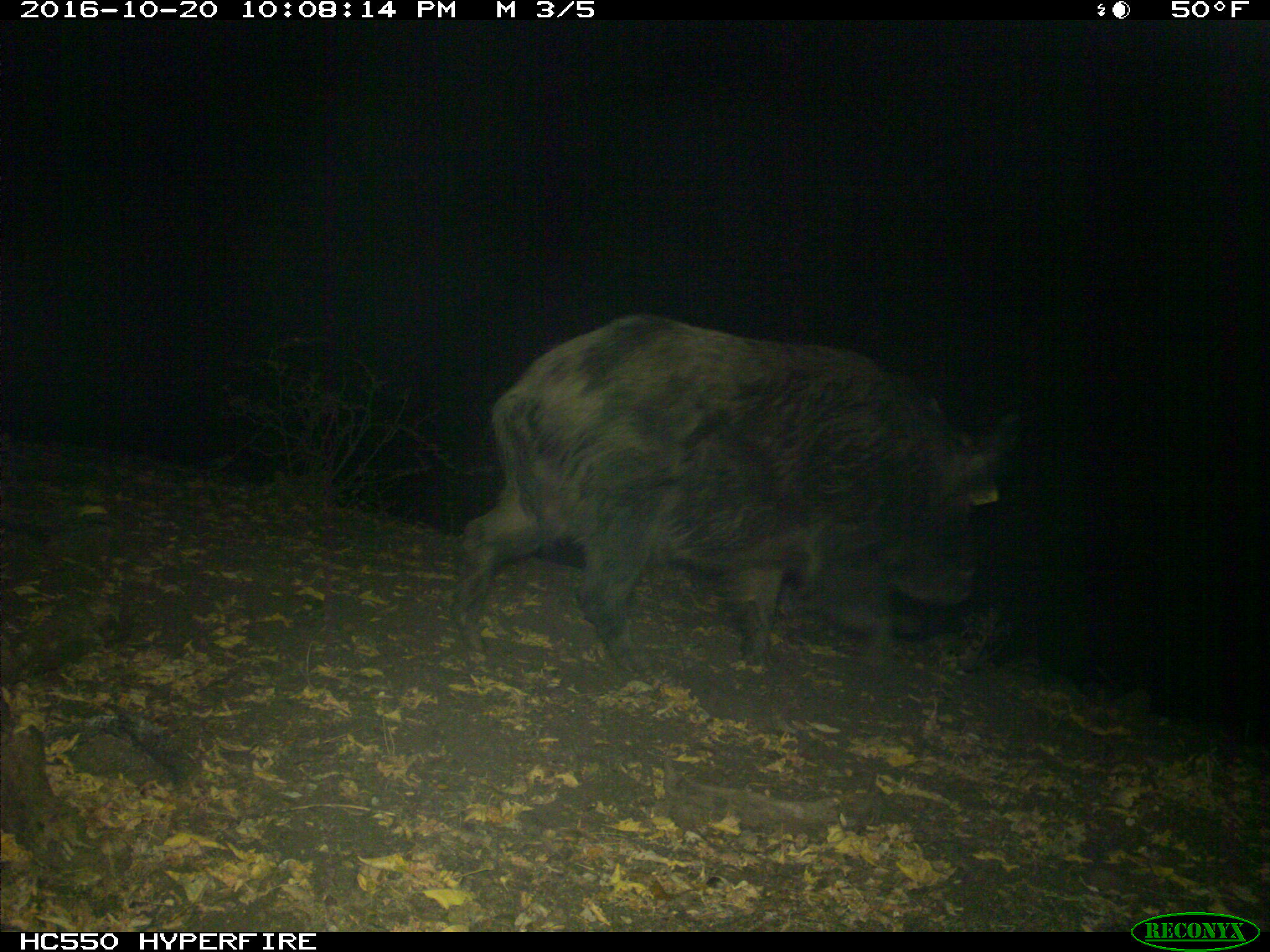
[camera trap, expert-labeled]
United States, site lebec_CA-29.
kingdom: Animalia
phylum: Chordata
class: Mammalia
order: Artiodactyla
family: Suidae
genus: Sus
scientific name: Sus scrofa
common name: wild boar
Sus scrofa (wild boar).